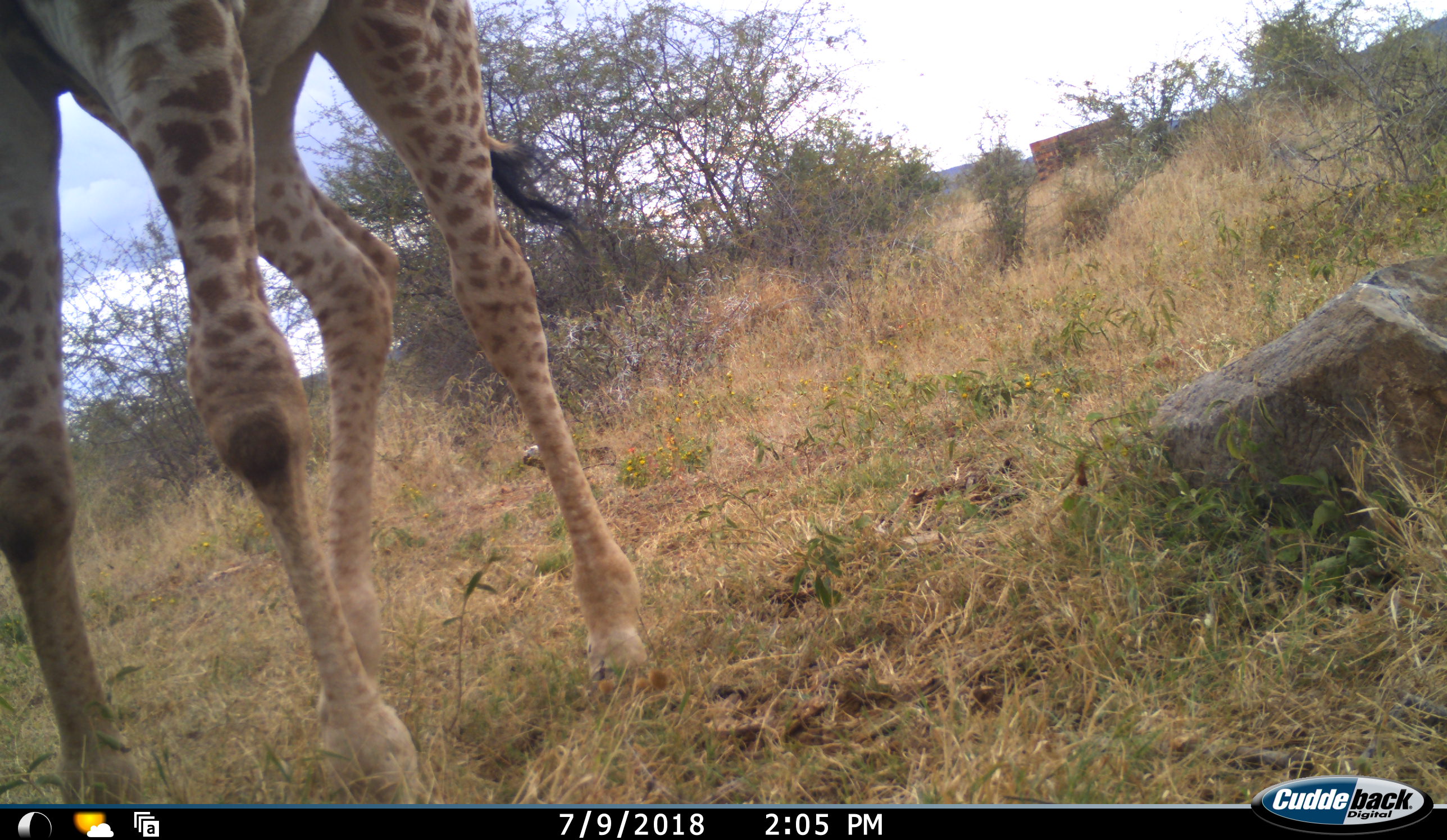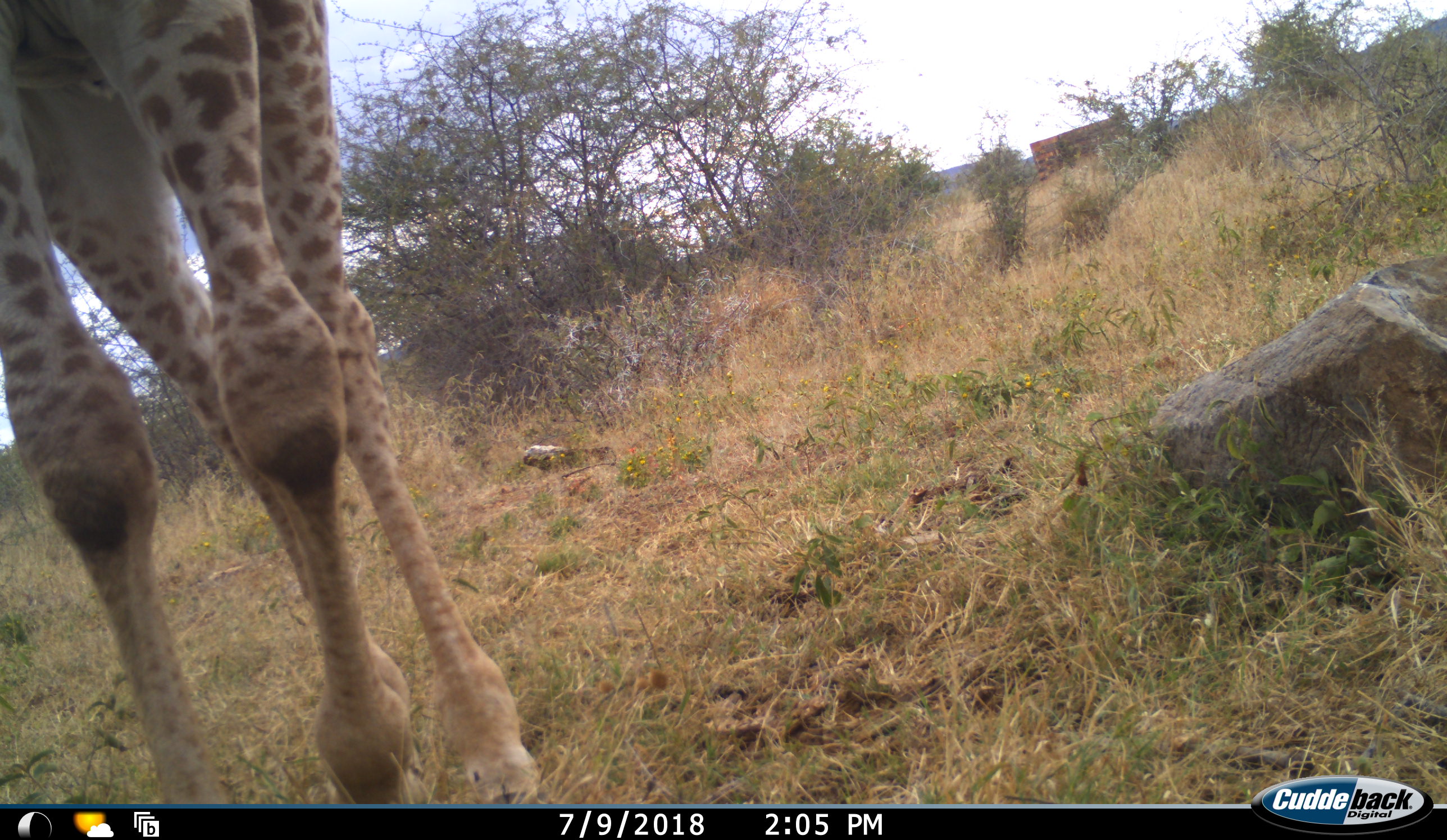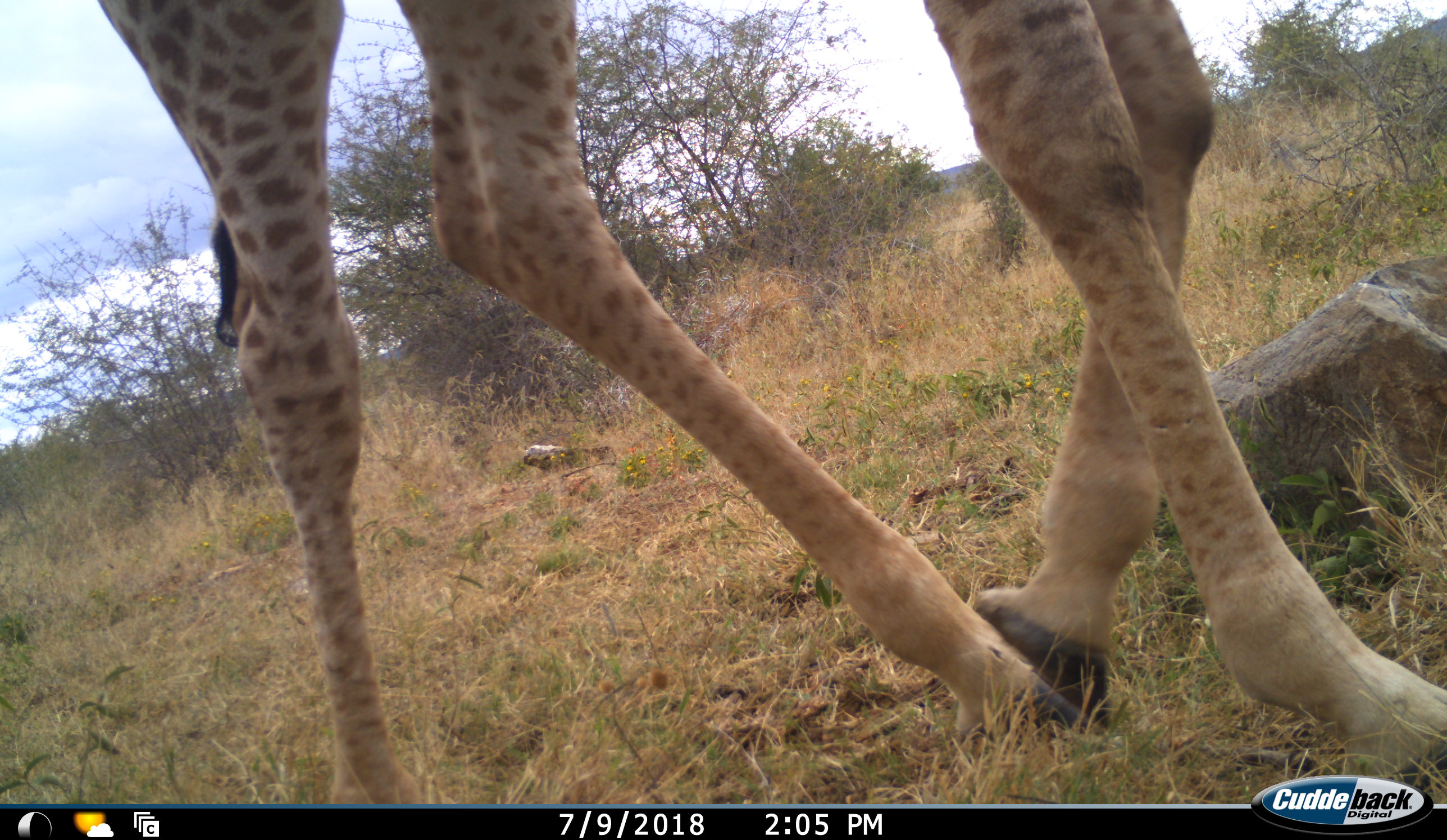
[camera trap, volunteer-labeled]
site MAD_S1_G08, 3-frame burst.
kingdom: Animalia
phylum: Chordata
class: Mammalia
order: Artiodactyla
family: Giraffidae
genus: Giraffa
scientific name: Giraffa camelopardalis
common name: giraffe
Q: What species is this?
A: Giraffe (Giraffa camelopardalis).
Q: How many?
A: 1.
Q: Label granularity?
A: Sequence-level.